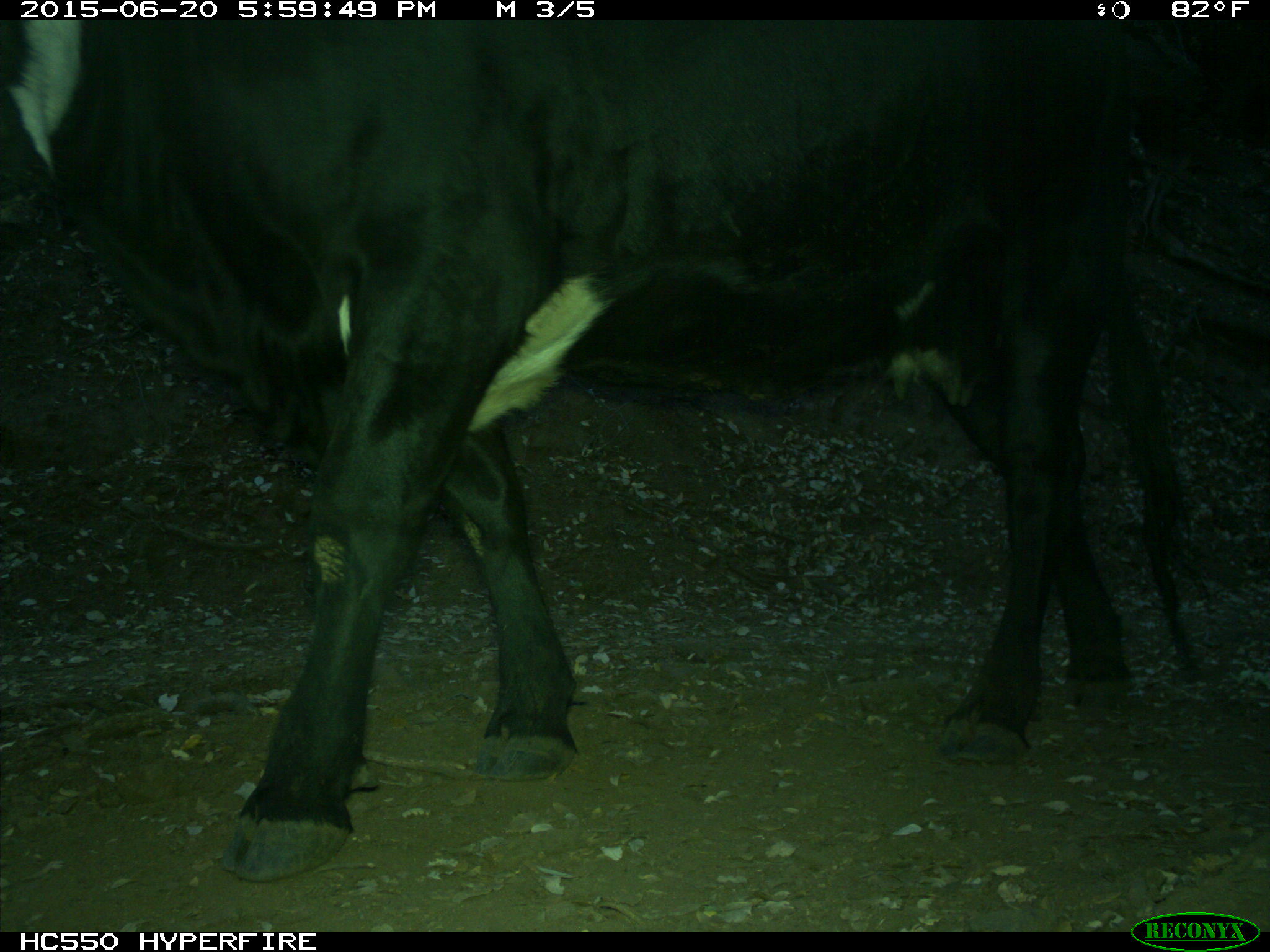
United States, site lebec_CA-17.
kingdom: Animalia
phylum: Chordata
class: Mammalia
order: Artiodactyla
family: Bovidae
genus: Bos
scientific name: Bos taurus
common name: domestic cow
Bos taurus (domestic cow).